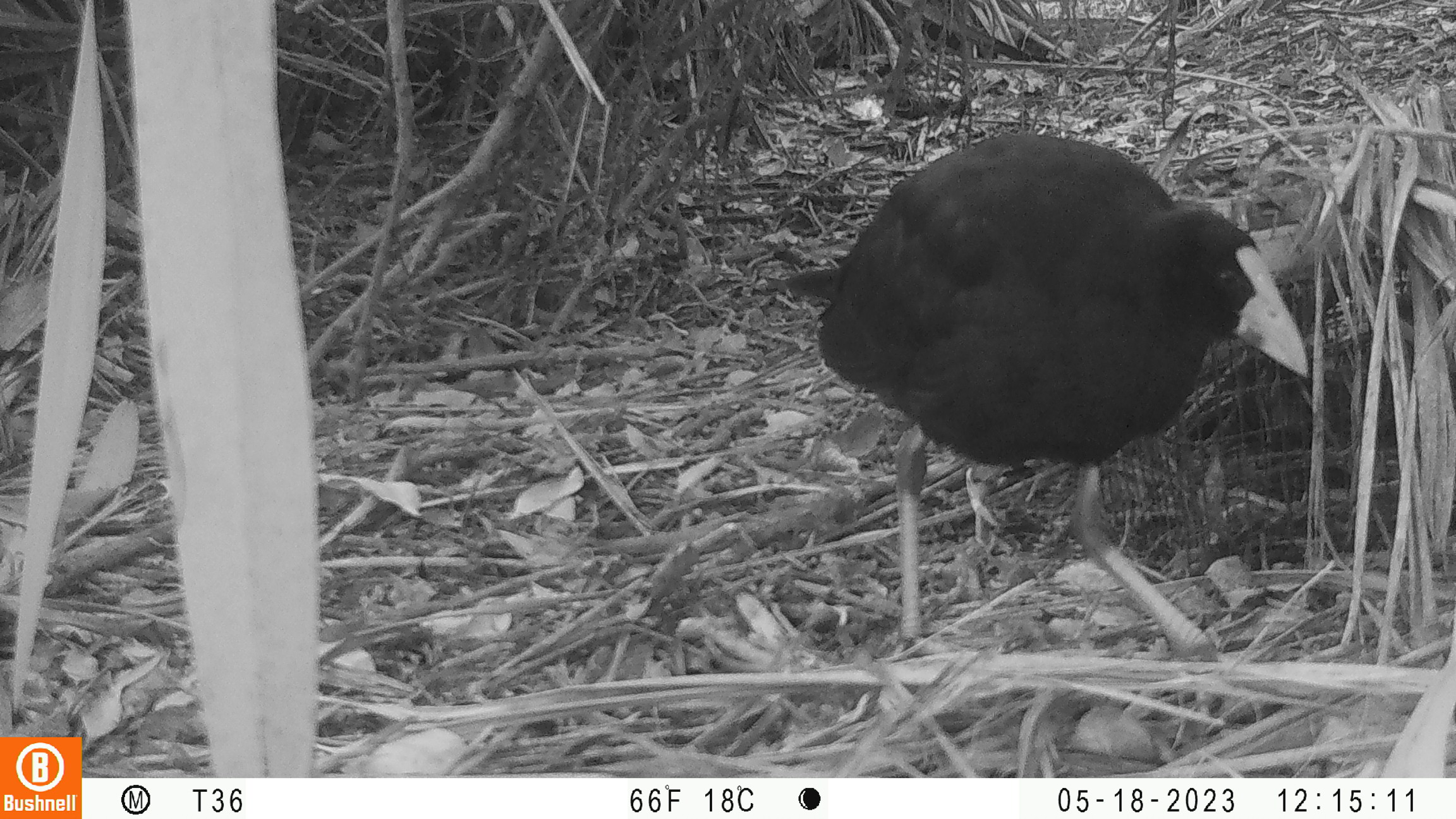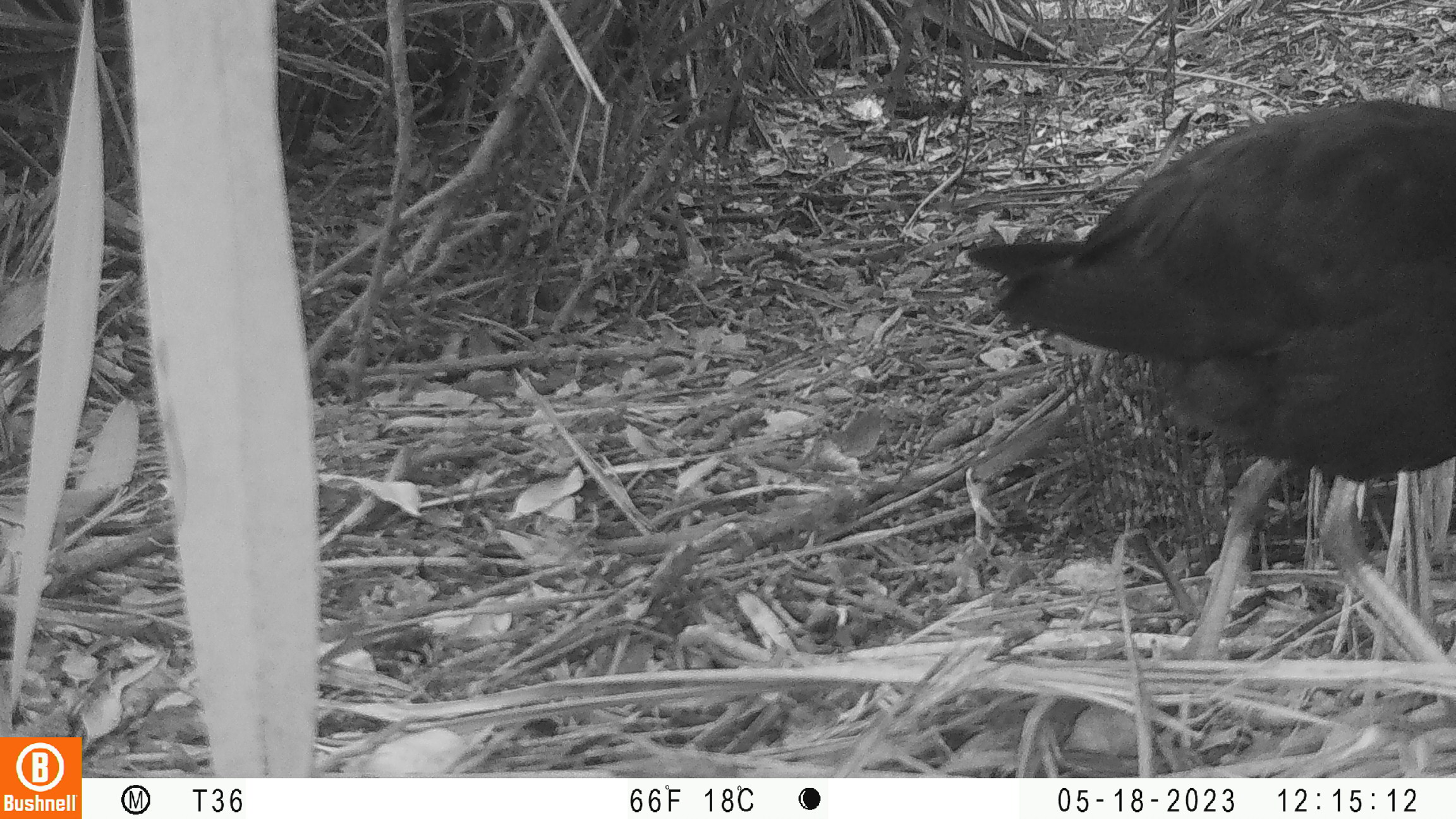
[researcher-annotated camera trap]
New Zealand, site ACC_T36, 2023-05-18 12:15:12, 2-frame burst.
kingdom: Animalia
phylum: Chordata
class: Aves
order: Gruiformes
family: Rallidae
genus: Porphyrio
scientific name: Porphyrio melanotus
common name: australasian swamphen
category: pukeko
Pukeko (australasian swamphen) (Porphyrio melanotus).